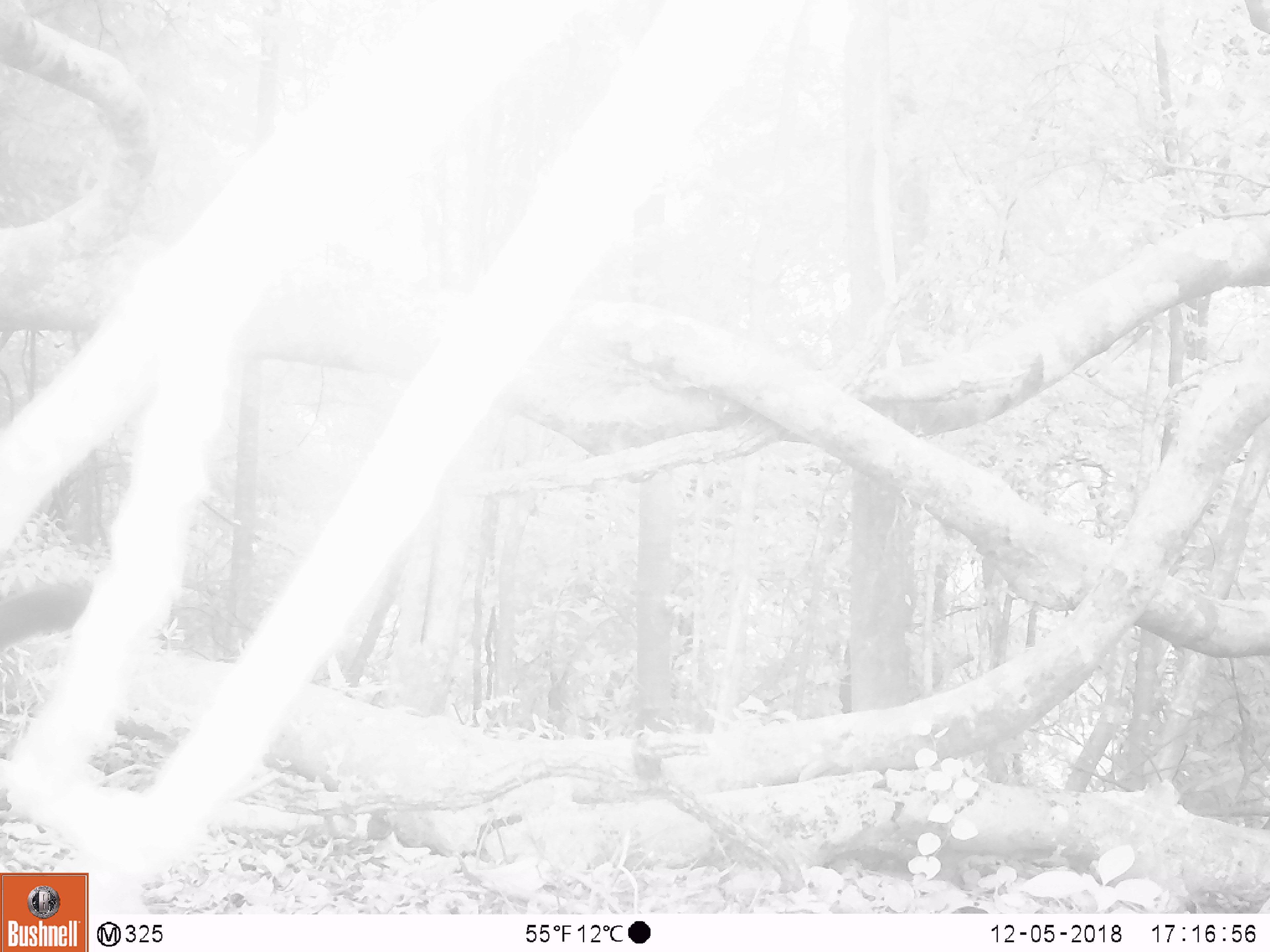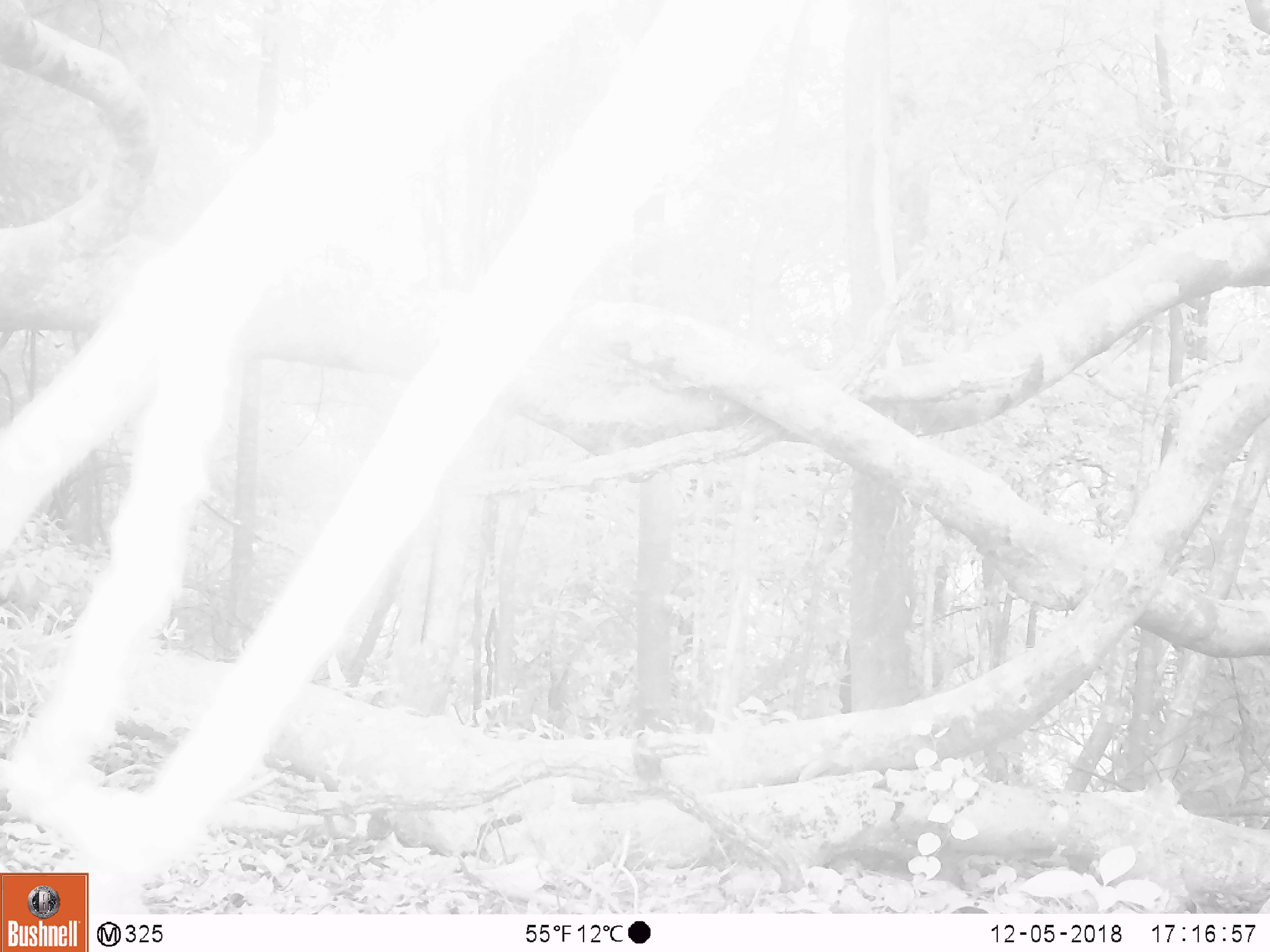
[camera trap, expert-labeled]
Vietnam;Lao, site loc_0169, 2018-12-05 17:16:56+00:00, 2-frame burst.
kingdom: Animalia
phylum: Chordata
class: Mammalia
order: Rodentia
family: Sciuridae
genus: Callosciurus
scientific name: Callosciurus erythraeus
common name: pallas's squirrel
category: pallass squirrel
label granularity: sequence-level